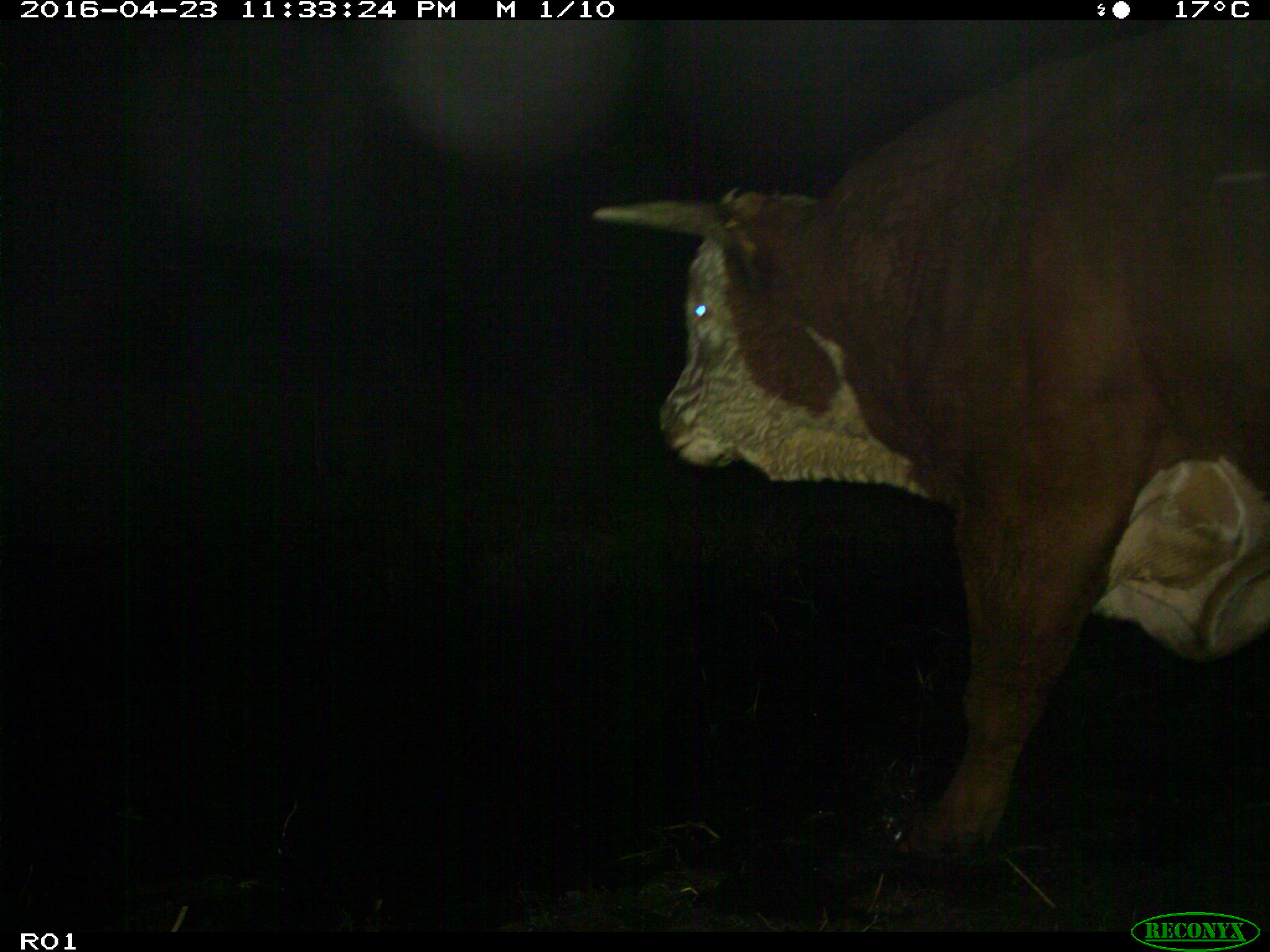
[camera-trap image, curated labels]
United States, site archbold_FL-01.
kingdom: Animalia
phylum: Chordata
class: Mammalia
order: Artiodactyla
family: Bovidae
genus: Bos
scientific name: Bos taurus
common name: domestic cow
Bos taurus (domestic cow).